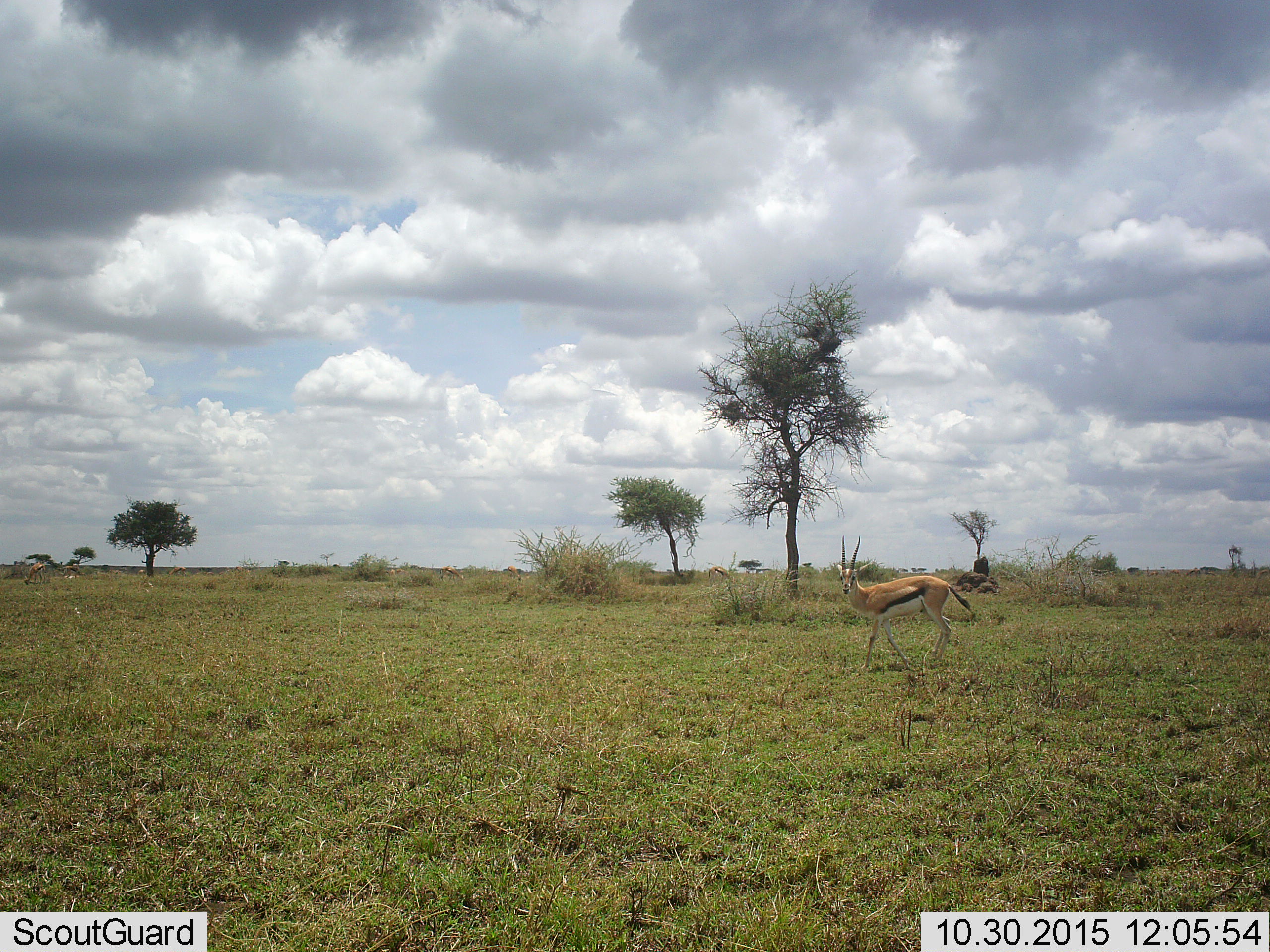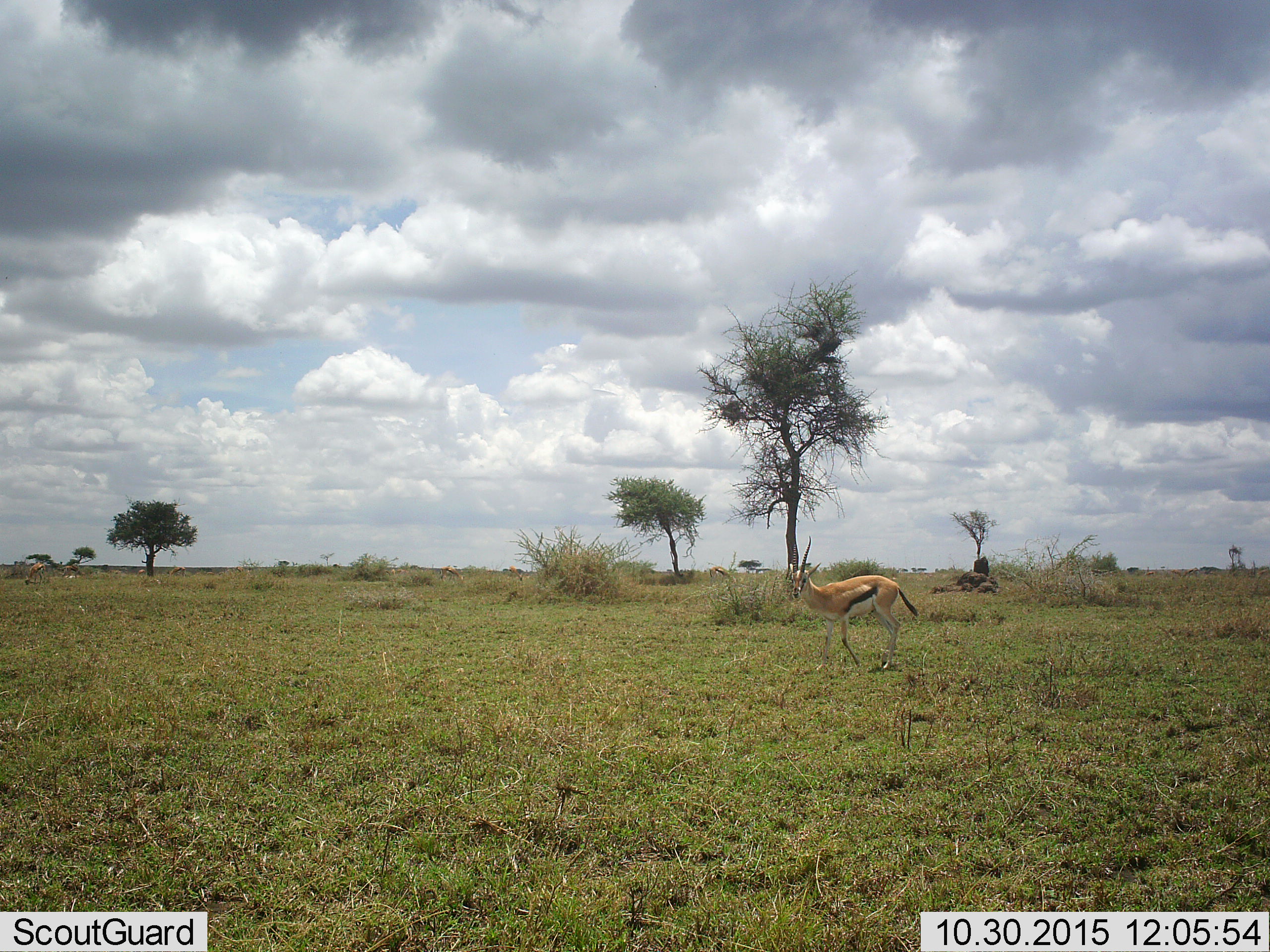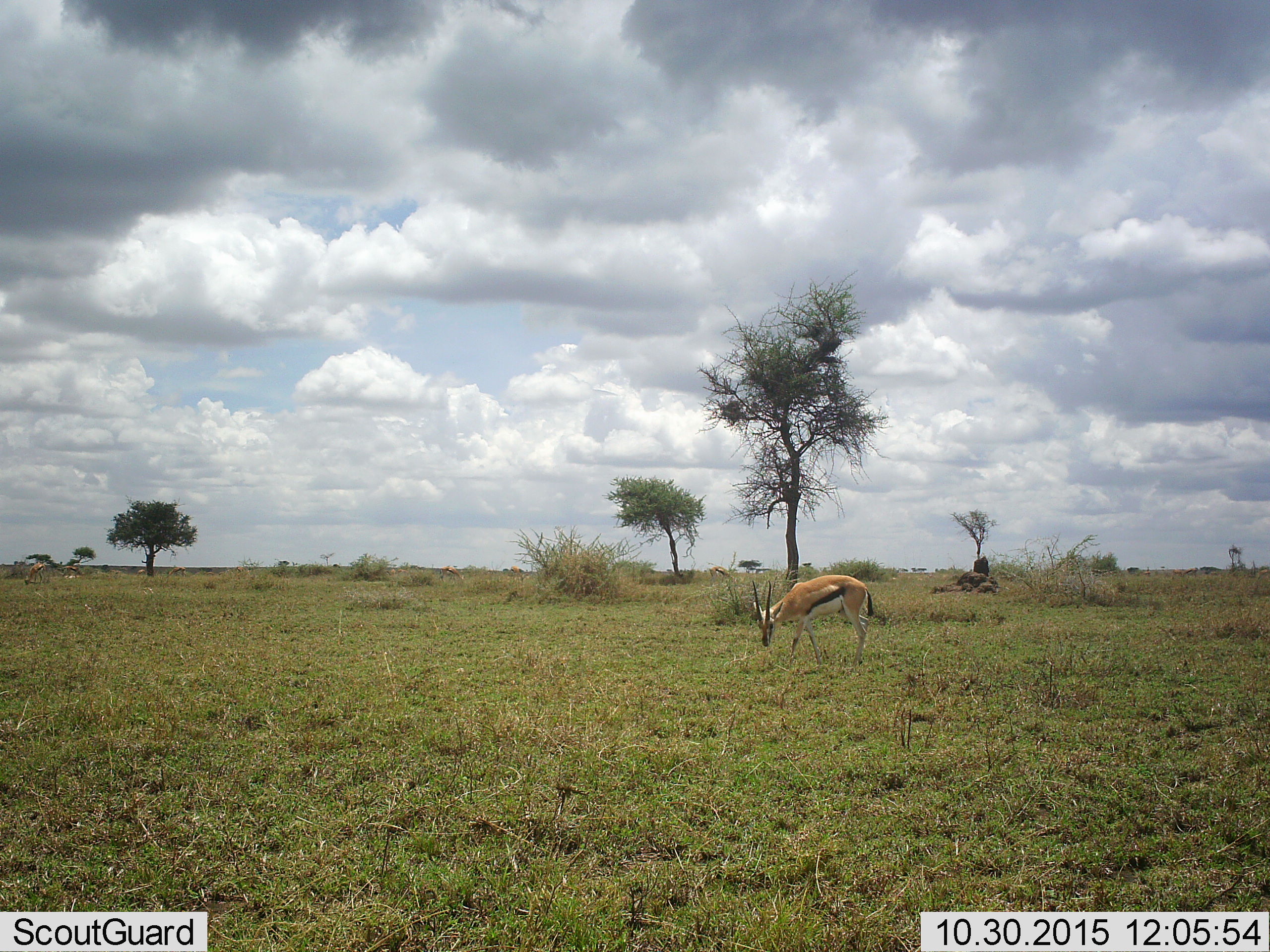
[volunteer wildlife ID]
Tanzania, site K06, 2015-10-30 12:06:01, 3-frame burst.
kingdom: Animalia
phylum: Chordata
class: Mammalia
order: Artiodactyla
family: Bovidae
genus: Eudorcas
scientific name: Eudorcas thomsonii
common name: thomson's gazelle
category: gazellethomsons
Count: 1.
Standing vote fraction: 43%.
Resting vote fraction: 14%.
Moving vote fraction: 71%.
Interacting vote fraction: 0%.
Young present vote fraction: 0%.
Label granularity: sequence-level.